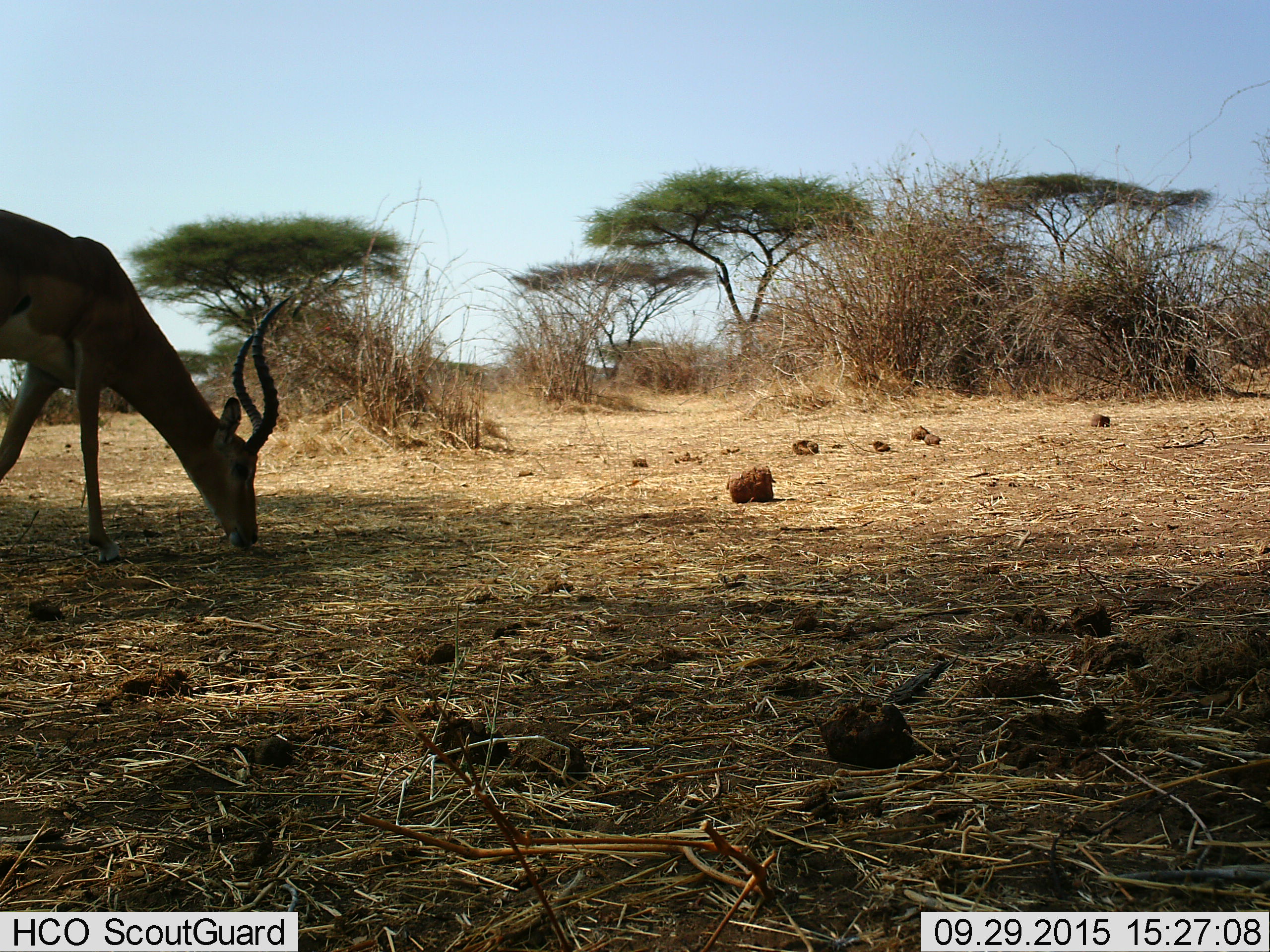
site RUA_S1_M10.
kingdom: Animalia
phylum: Chordata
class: Mammalia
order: Artiodactyla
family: Bovidae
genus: Aepyceros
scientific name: Aepyceros melampus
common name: impala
Impala (Aepyceros melampus), count 1. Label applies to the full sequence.